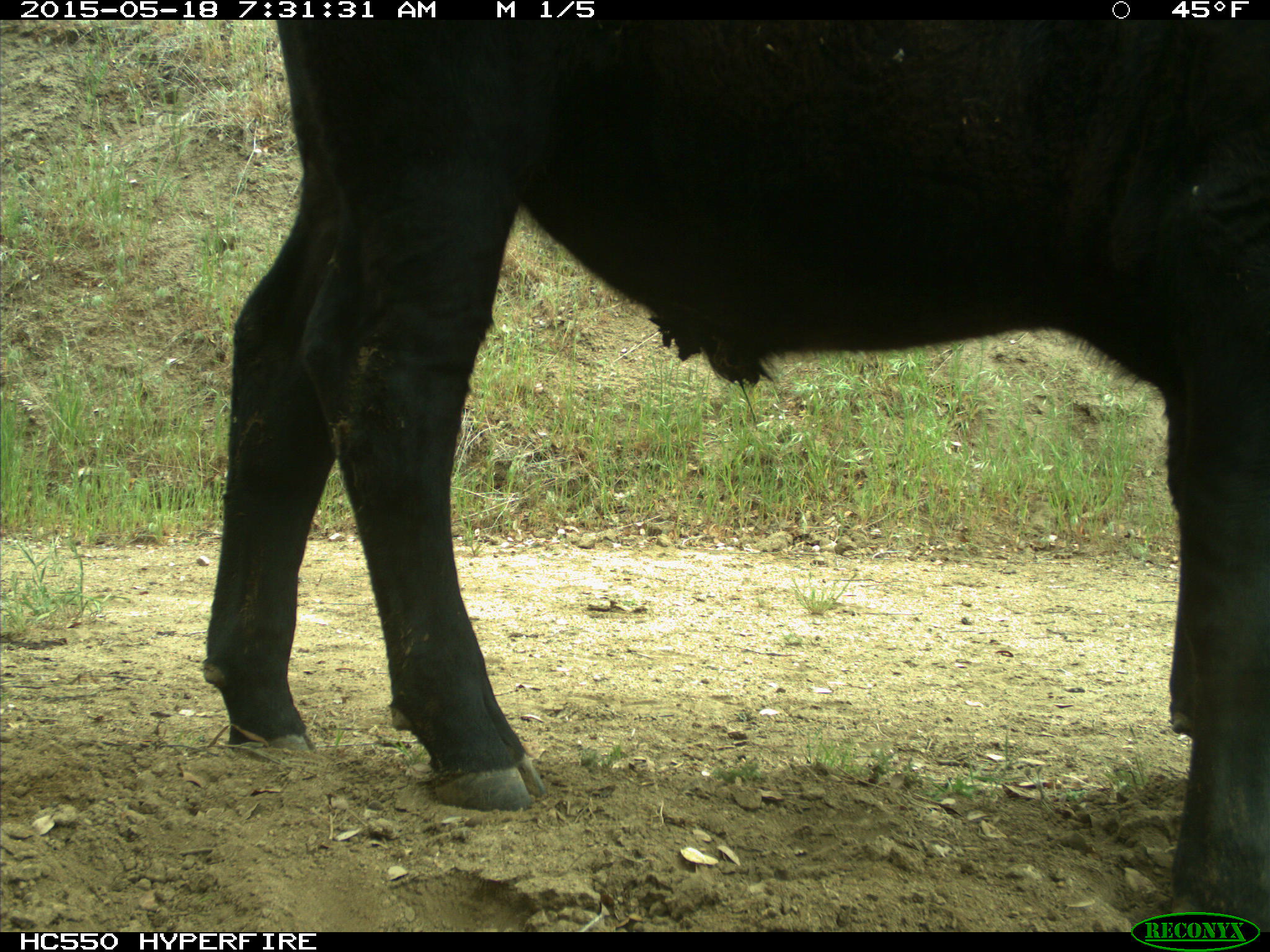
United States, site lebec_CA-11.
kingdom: Animalia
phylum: Chordata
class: Mammalia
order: Artiodactyla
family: Bovidae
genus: Bos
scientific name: Bos taurus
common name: domestic cow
Bos taurus (domestic cow).